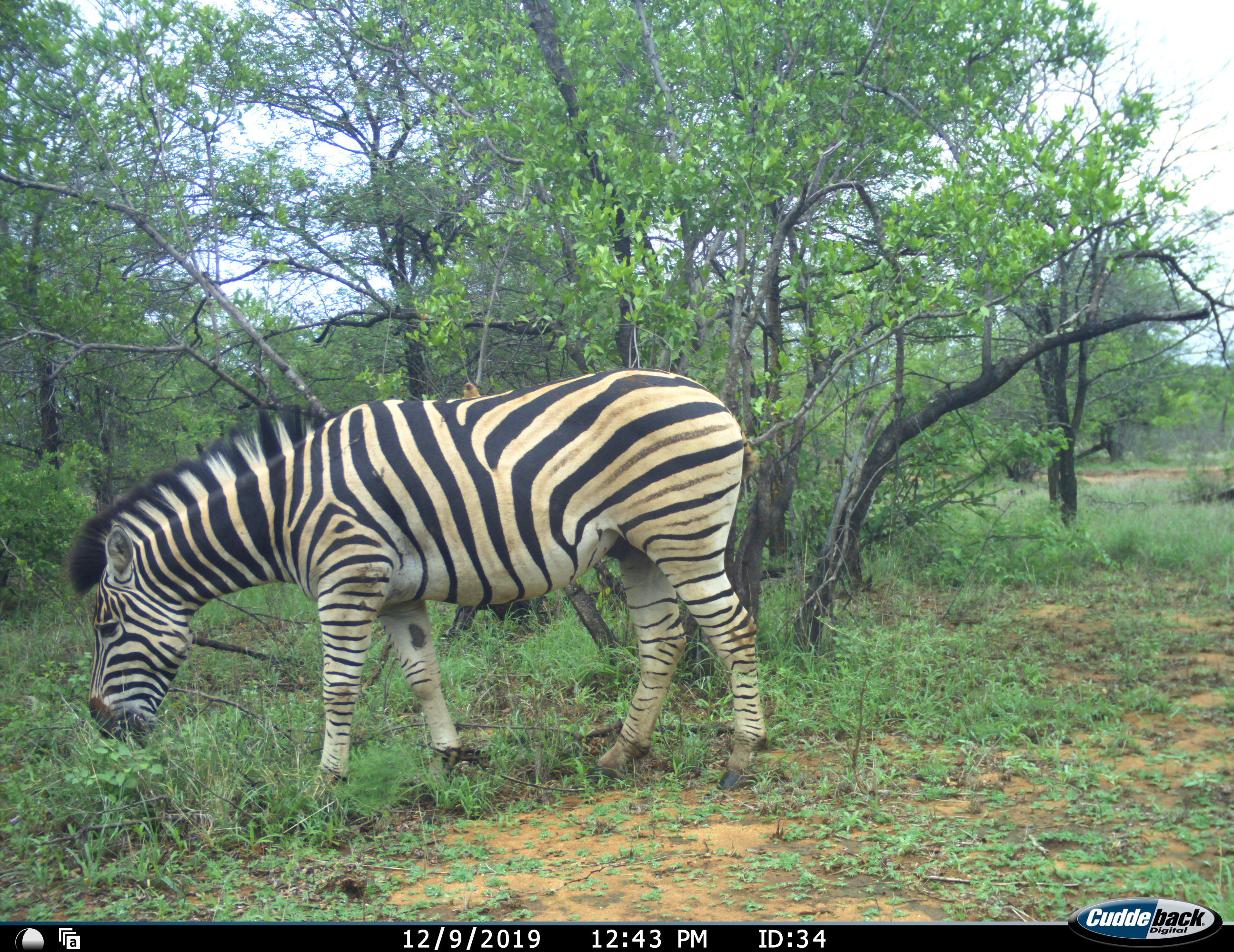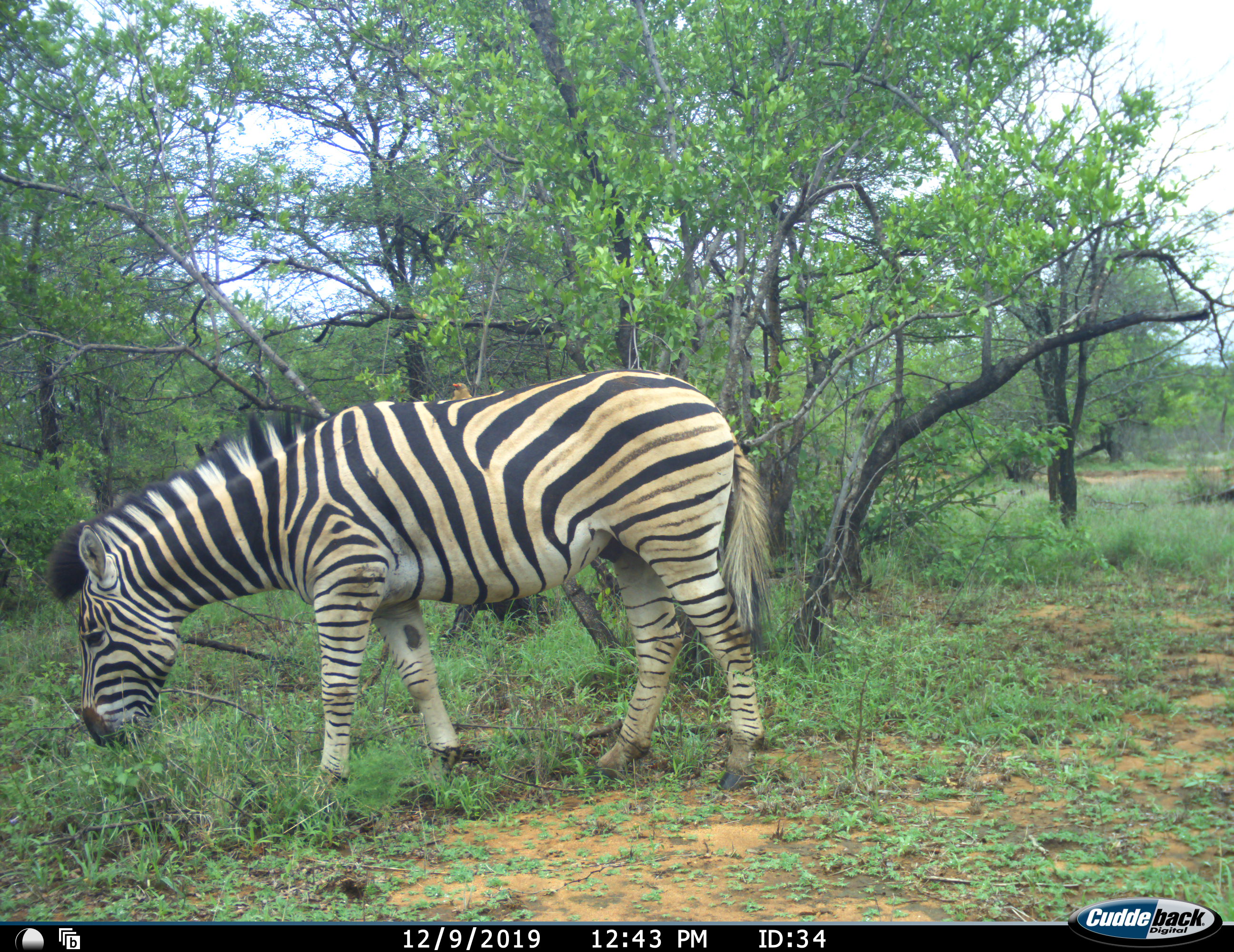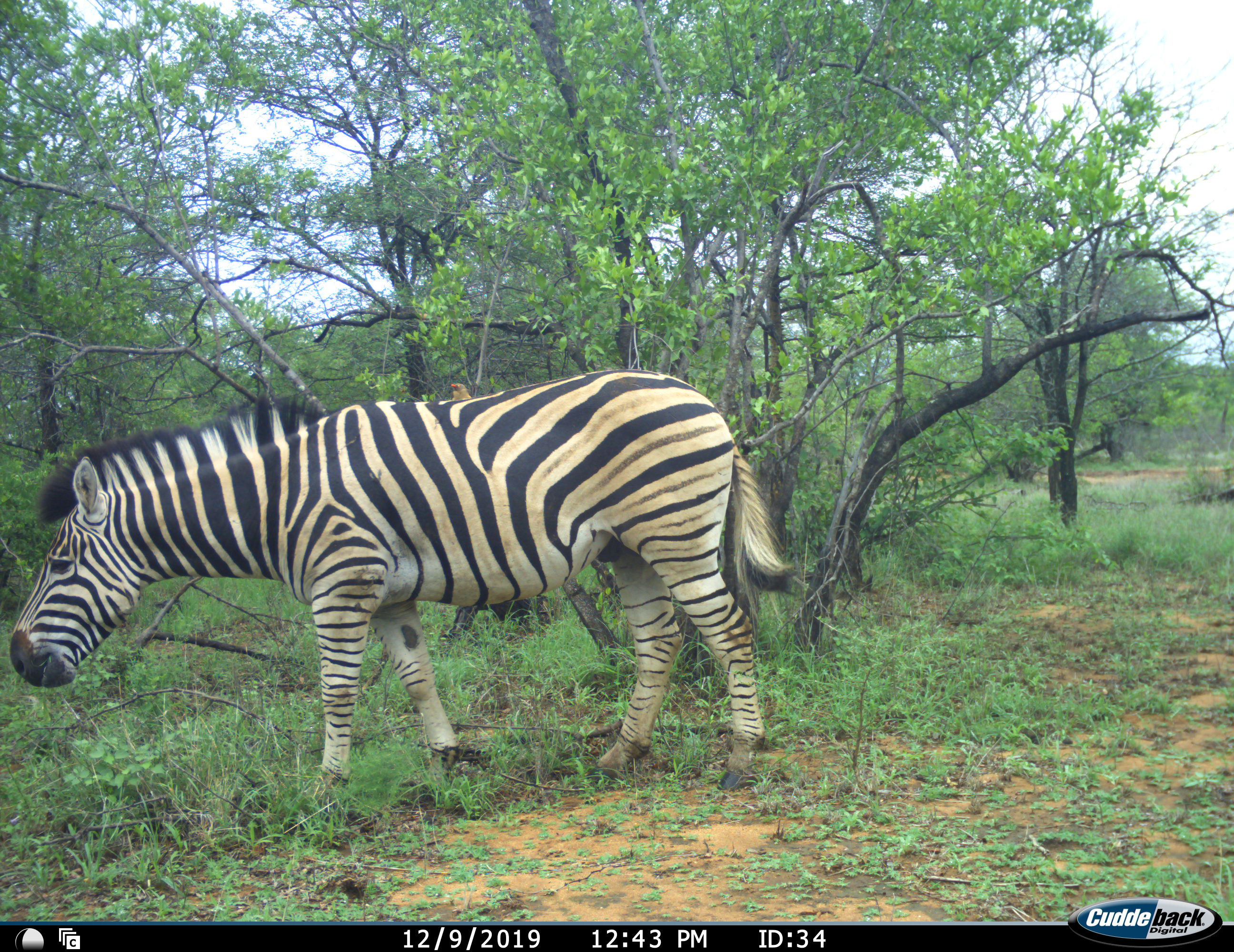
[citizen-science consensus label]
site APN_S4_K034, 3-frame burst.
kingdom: Animalia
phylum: Chordata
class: Mammalia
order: Perissodactyla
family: Equidae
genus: Equus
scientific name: Equus quagga burchellii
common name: burchell's zebra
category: zebraburchells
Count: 1.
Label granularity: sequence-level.